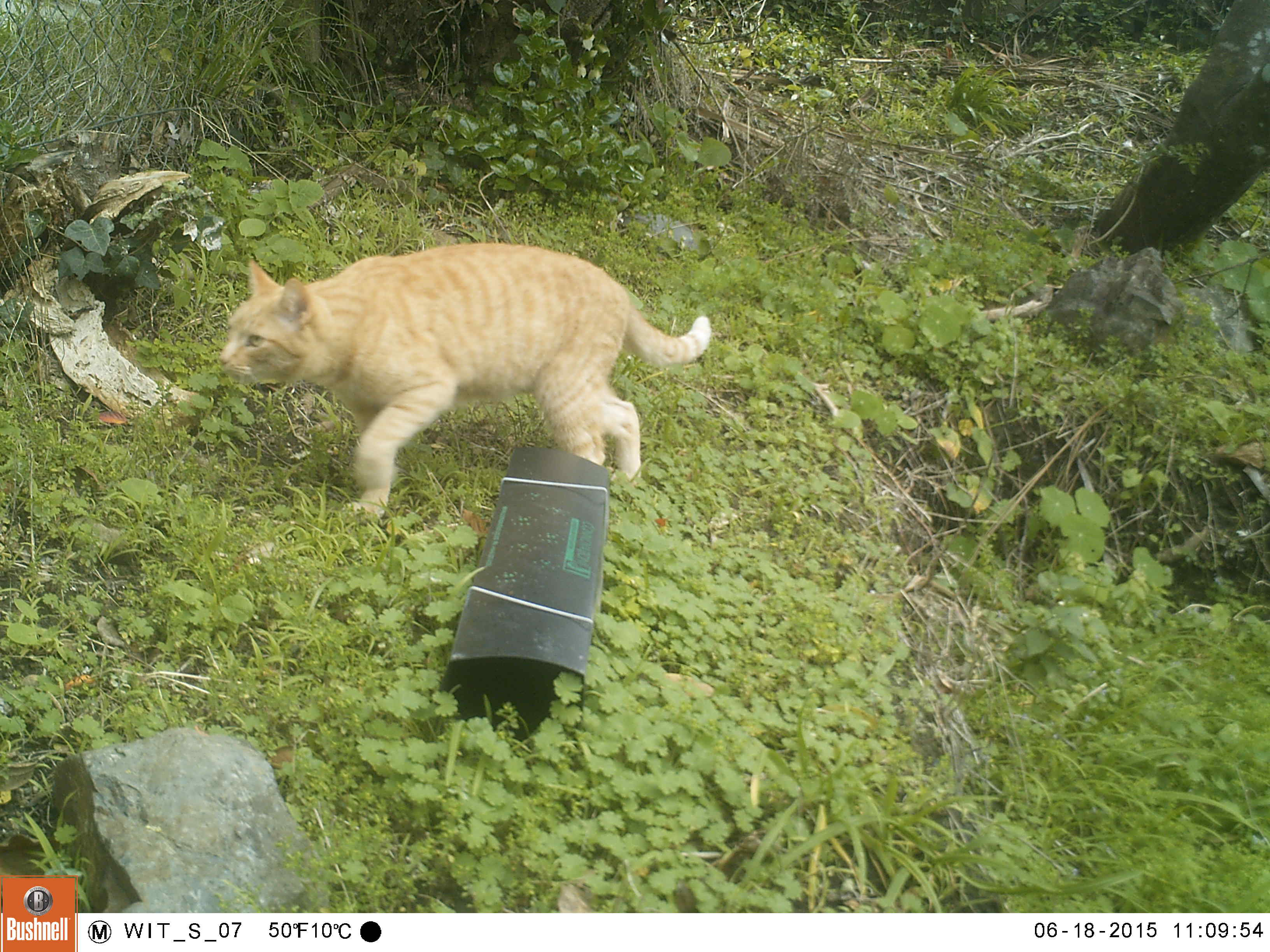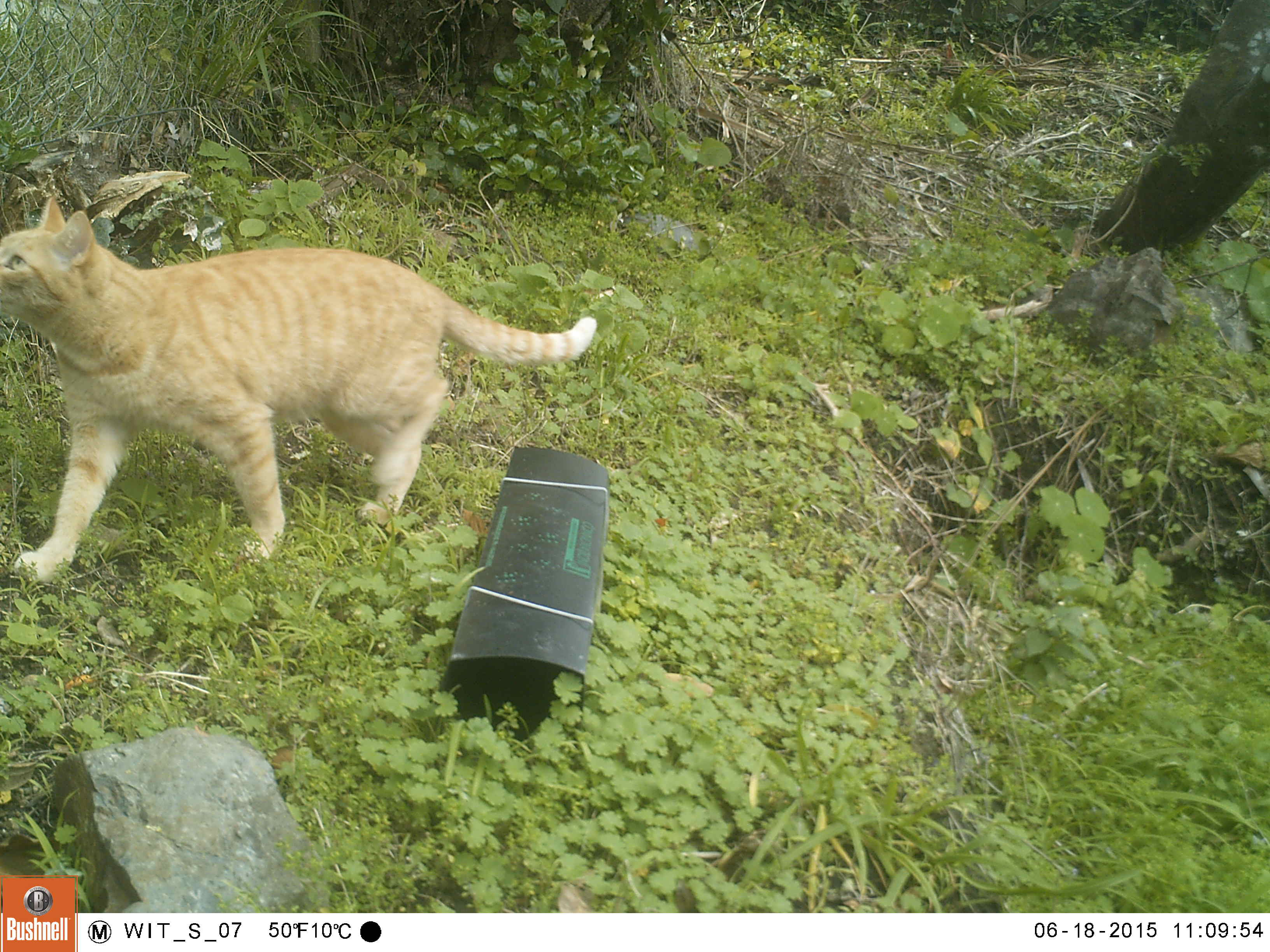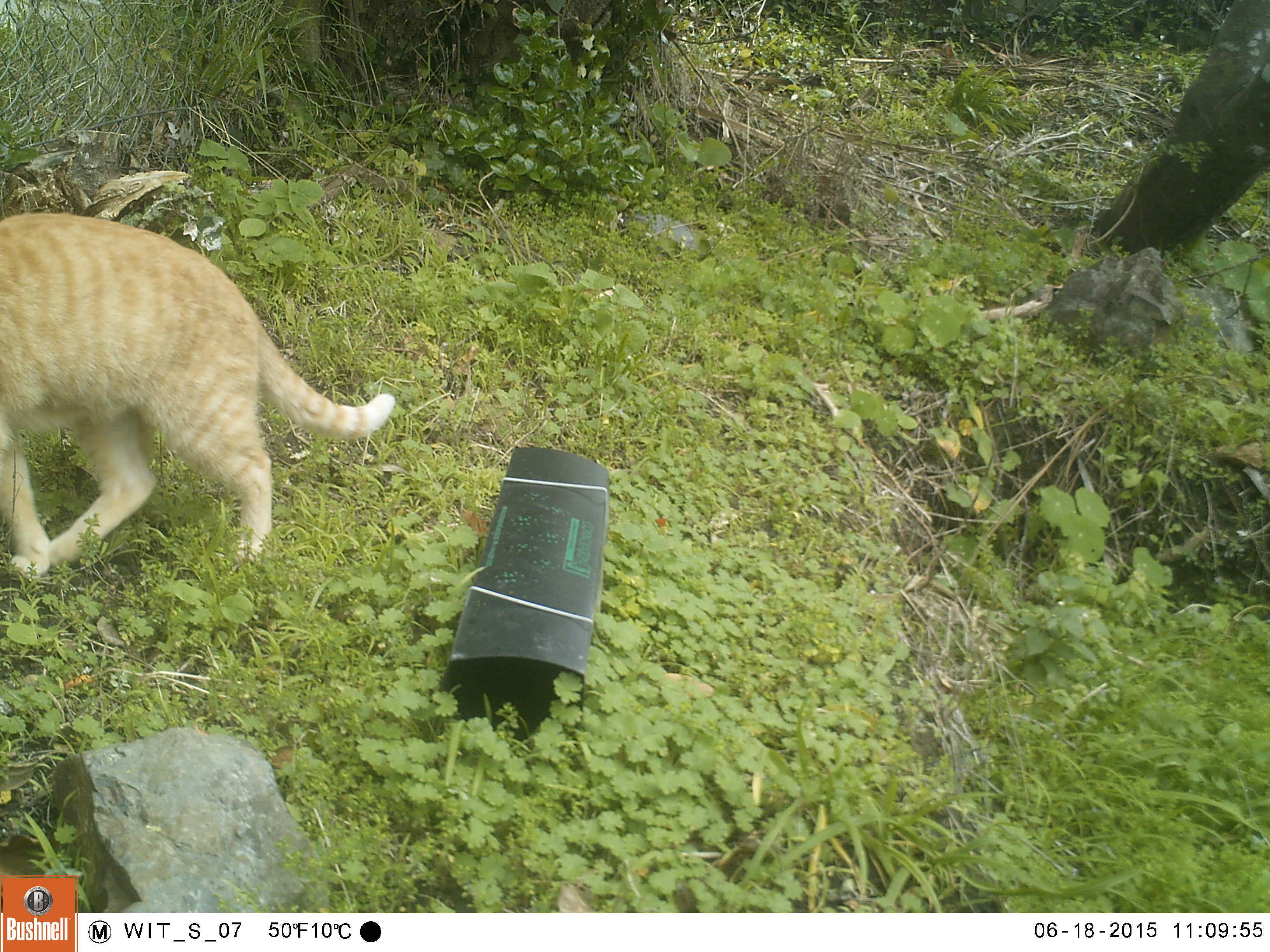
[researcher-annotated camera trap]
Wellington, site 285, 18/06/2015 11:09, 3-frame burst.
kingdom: Animalia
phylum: Chordata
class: Mammalia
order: Carnivora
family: Felidae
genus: Felis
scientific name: Felis catus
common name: cat